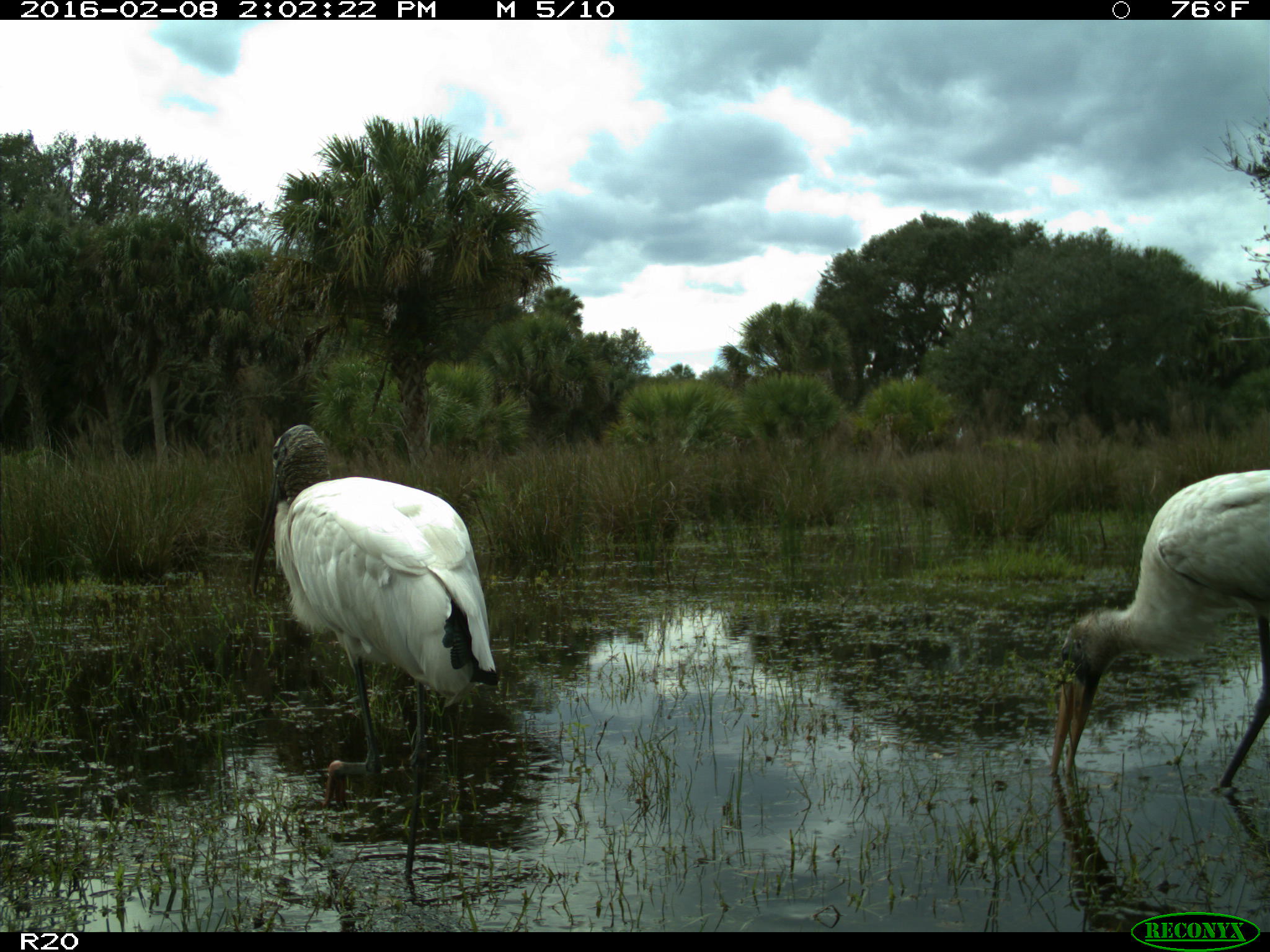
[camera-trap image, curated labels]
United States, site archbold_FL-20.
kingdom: Animalia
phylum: Chordata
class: Aves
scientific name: Aves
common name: birds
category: unidentified bird